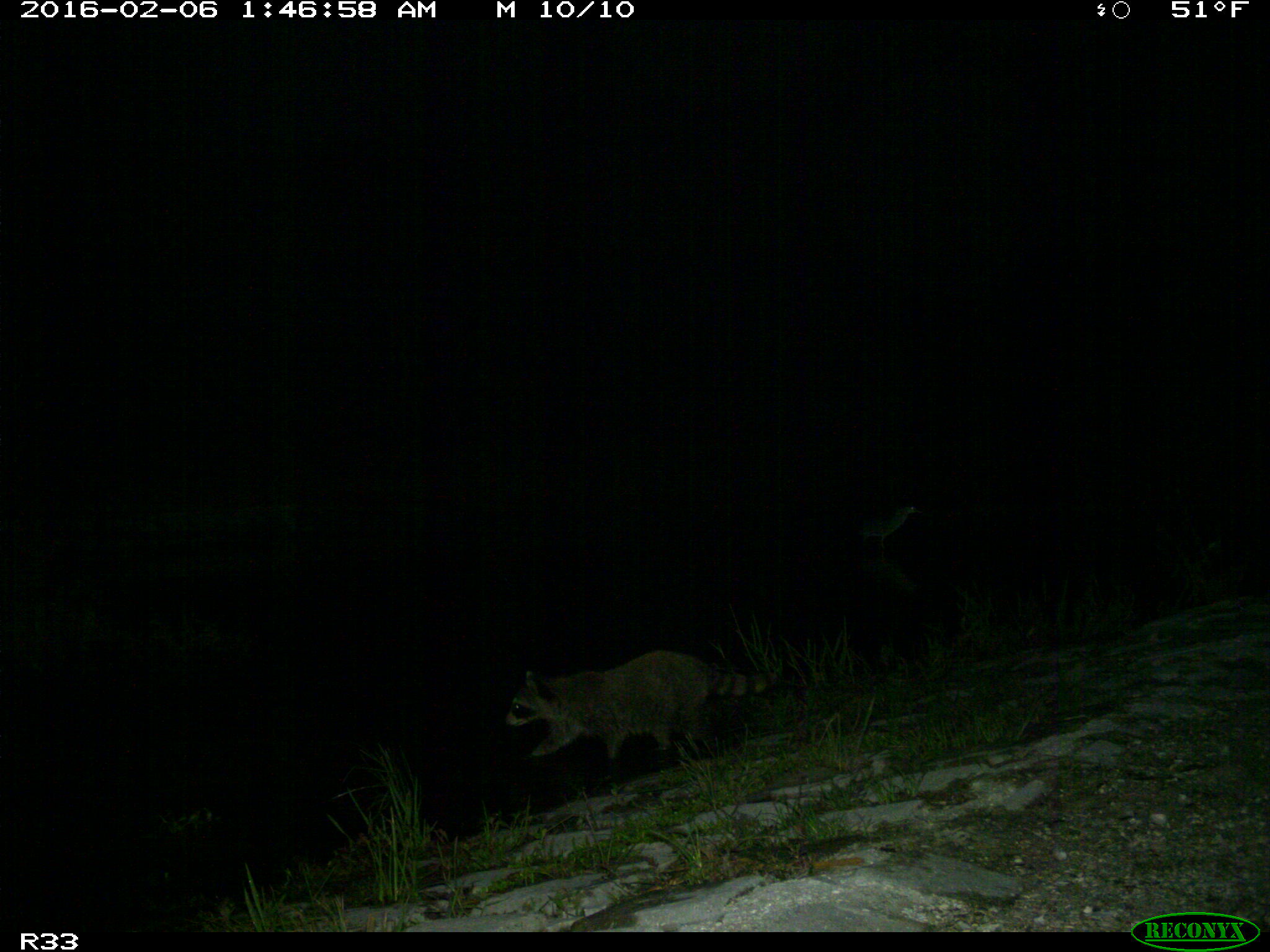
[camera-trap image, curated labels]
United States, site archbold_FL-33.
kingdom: Animalia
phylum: Chordata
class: Mammalia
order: Carnivora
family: Procyonidae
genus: Procyon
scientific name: Procyon lotor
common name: common raccoon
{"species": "Procyon lotor (common raccoon)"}